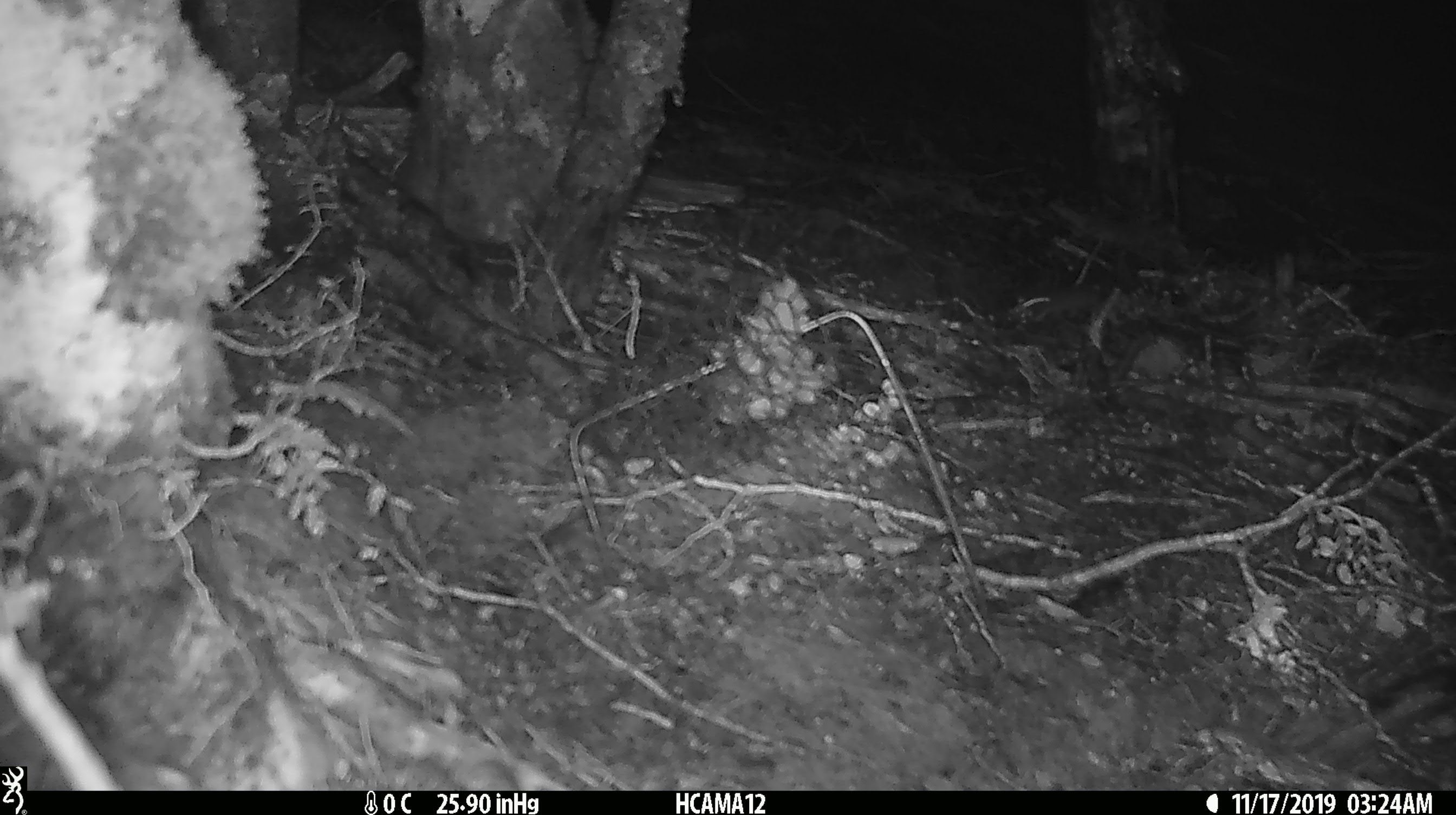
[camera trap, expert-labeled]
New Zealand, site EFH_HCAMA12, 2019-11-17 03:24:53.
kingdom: Animalia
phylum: Chordata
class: Mammalia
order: Rodentia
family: Muridae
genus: Mus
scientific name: Mus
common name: mouse